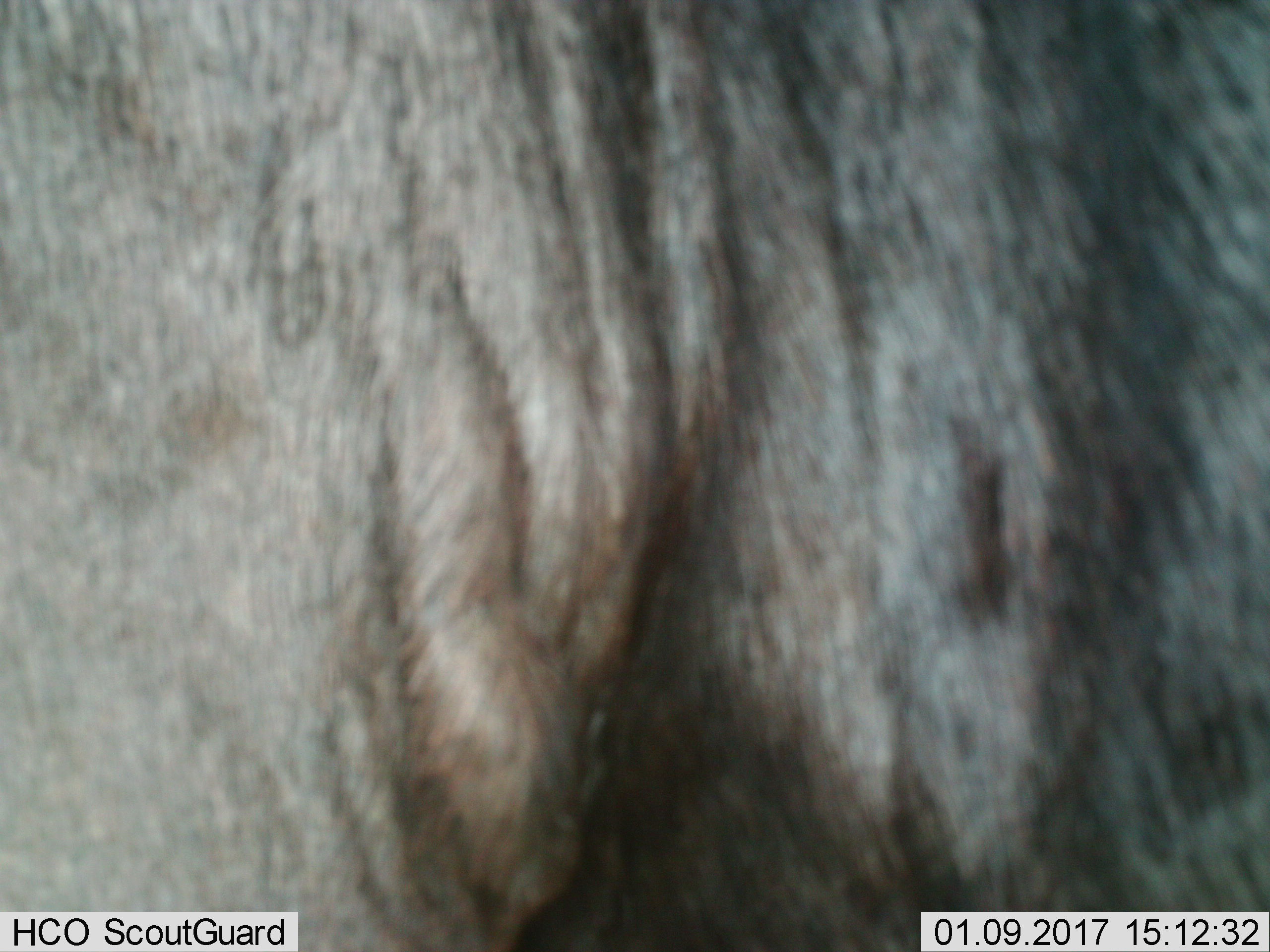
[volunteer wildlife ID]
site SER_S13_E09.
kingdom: Animalia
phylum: Chordata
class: Mammalia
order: Artiodactyla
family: Bovidae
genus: Connochaetes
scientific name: Connochaetes taurinus taurinus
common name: blue wildebeest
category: wildebeestblue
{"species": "wildebeestblue (blue wildebeest) (Connochaetes taurinus taurinus)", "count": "1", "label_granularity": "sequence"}